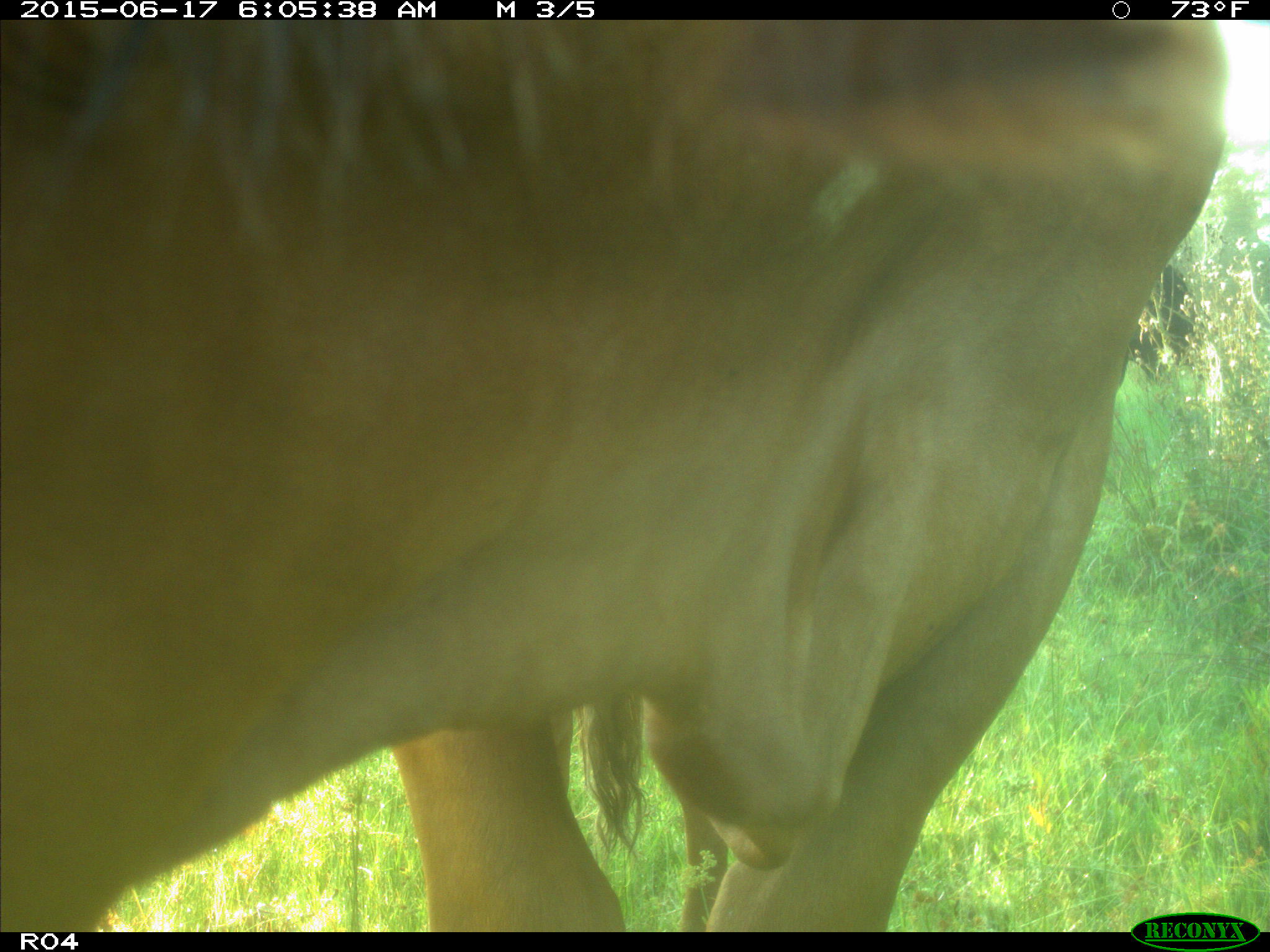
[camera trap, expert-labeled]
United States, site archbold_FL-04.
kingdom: Animalia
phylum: Chordata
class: Mammalia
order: Artiodactyla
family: Bovidae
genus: Bos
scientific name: Bos taurus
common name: domestic cow